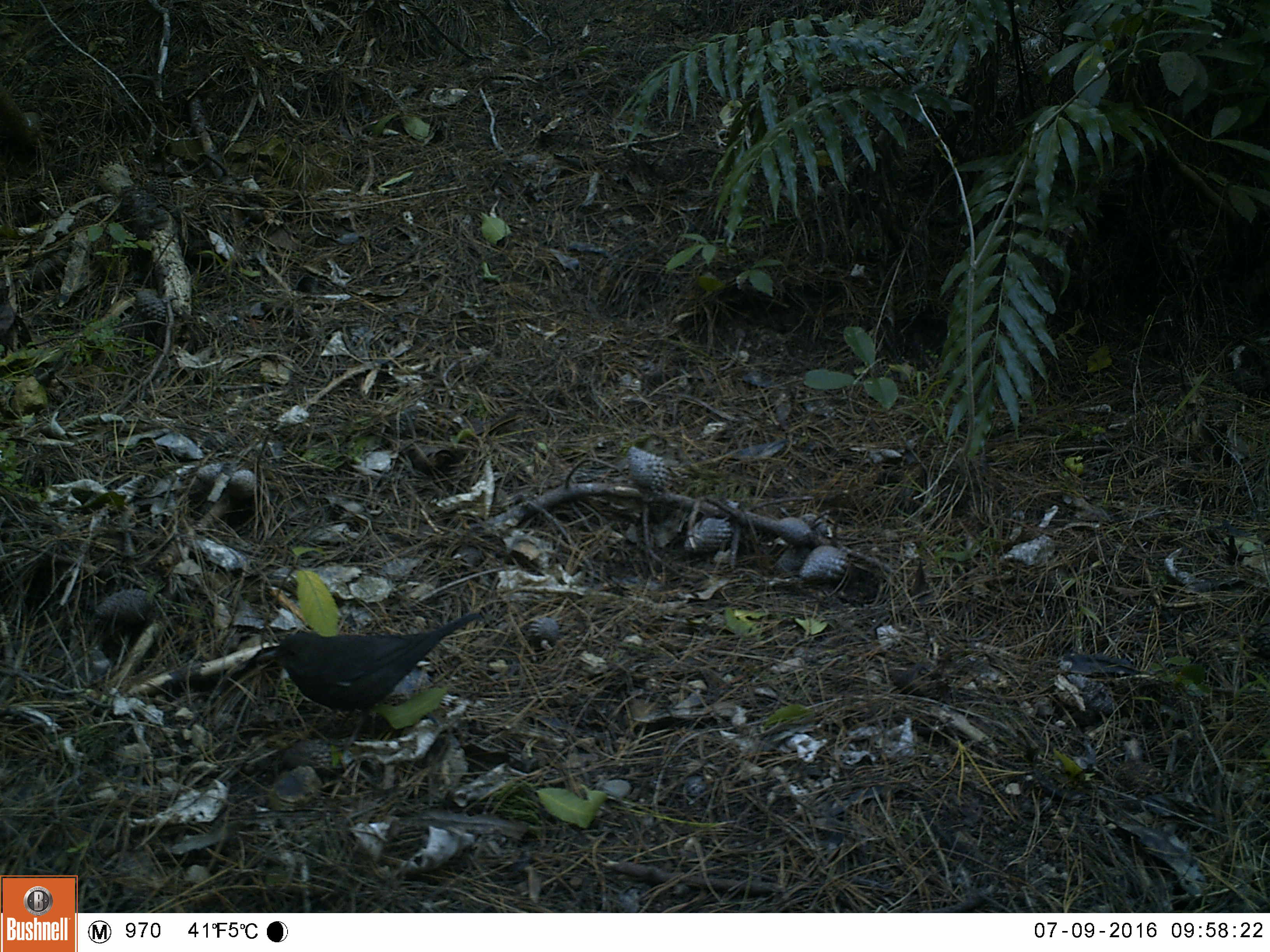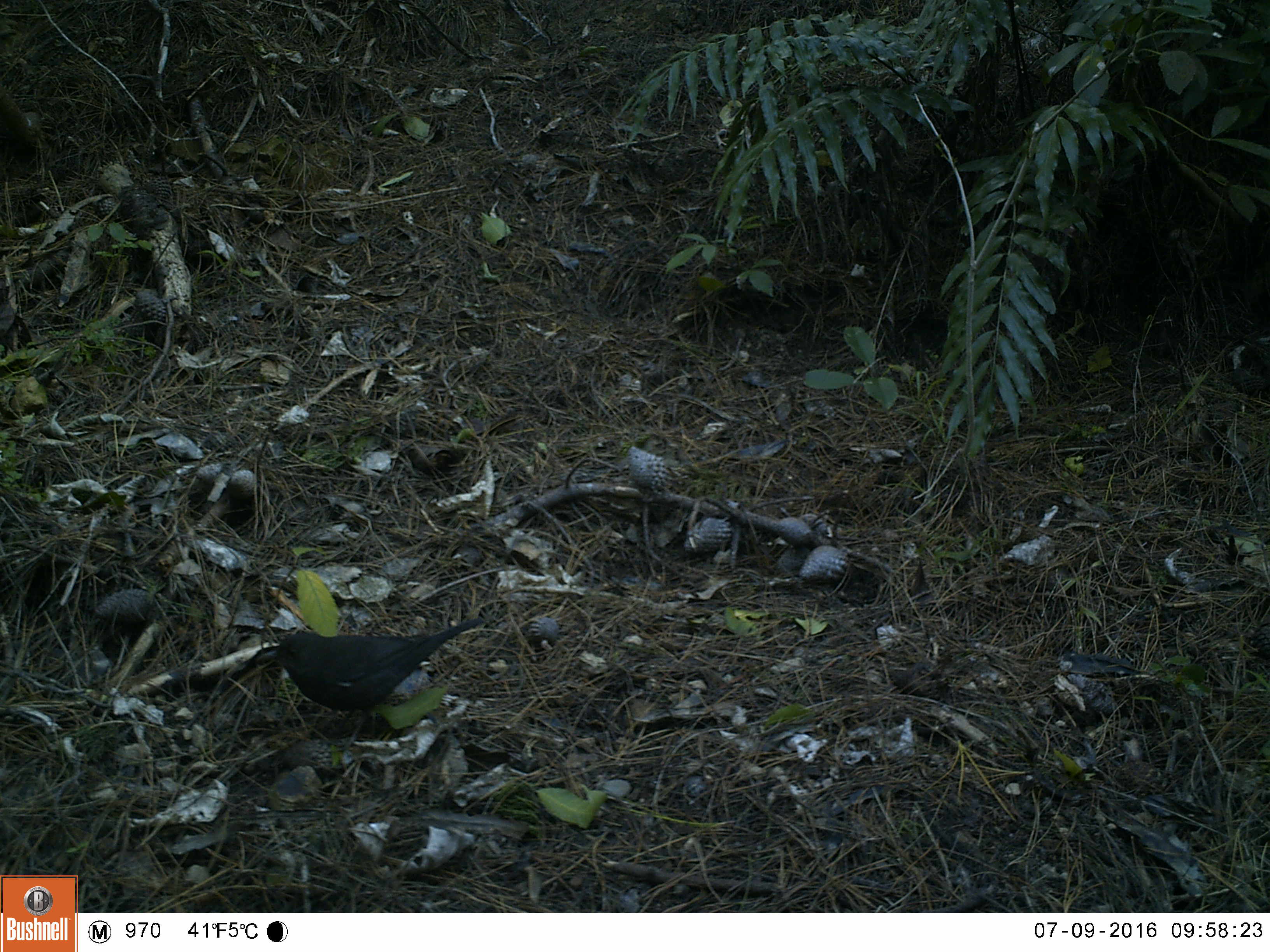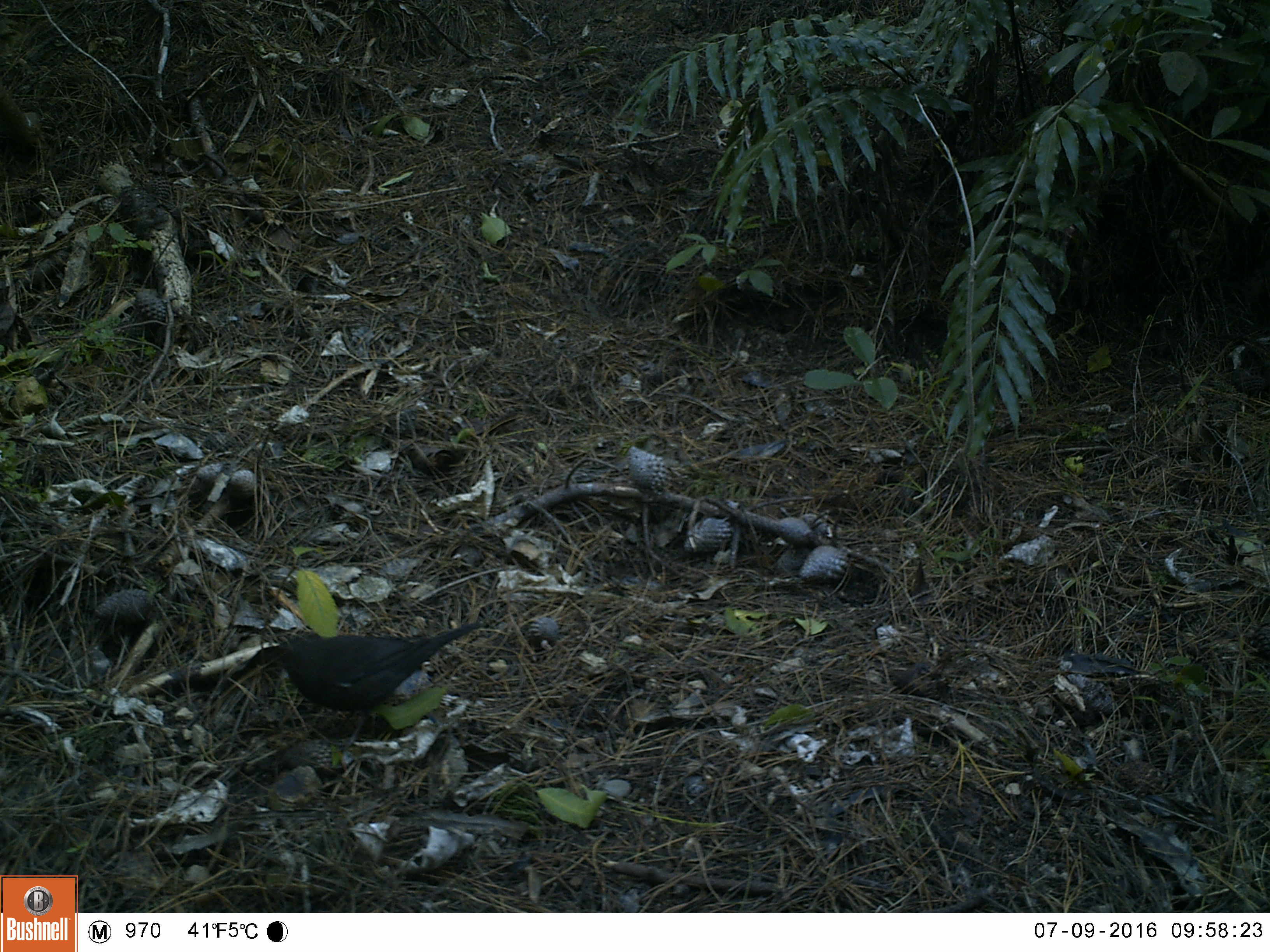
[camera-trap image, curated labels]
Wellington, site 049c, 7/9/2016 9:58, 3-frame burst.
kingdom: Animalia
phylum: Chordata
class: Aves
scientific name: Aves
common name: bird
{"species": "bird (Aves)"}